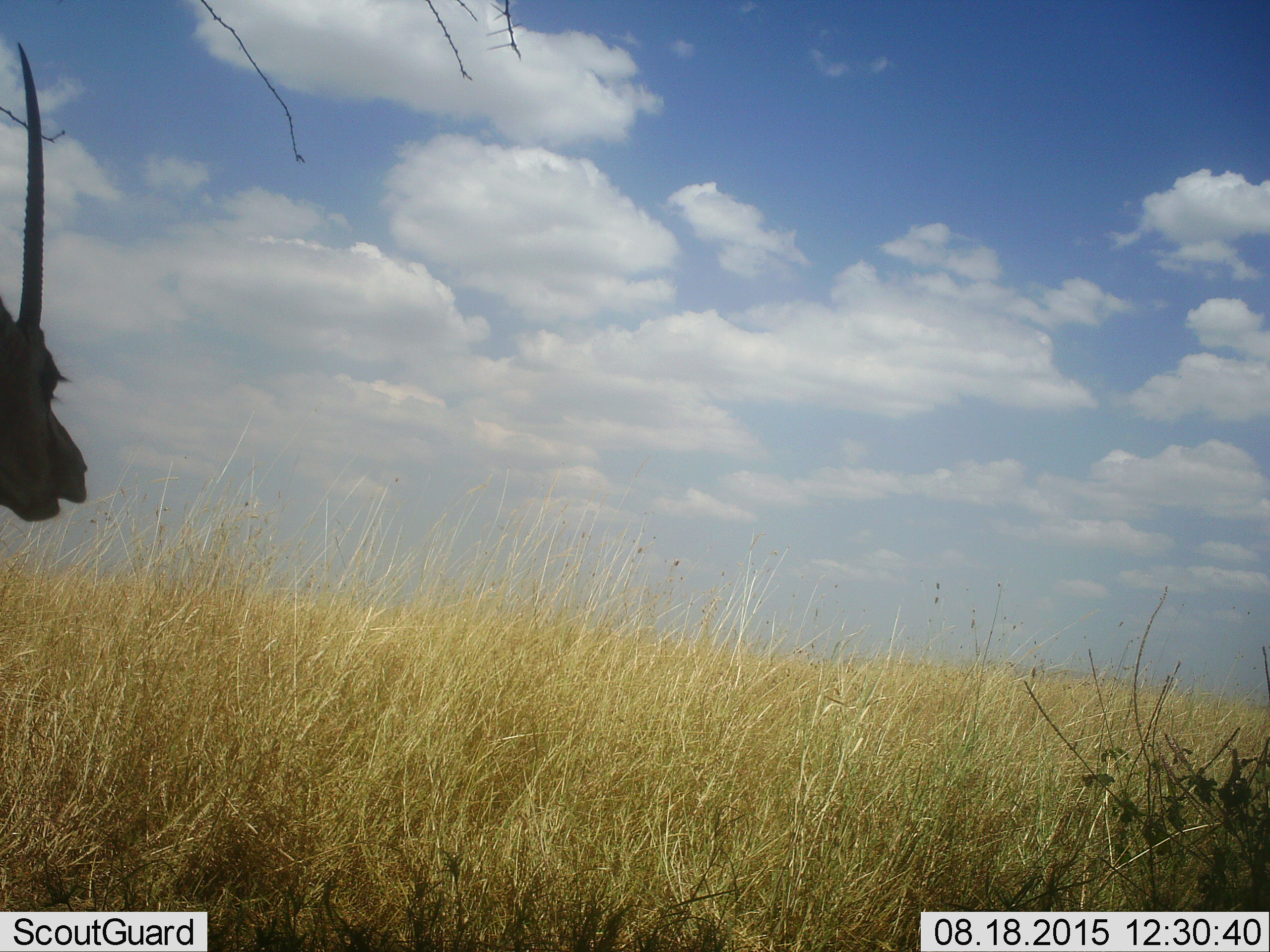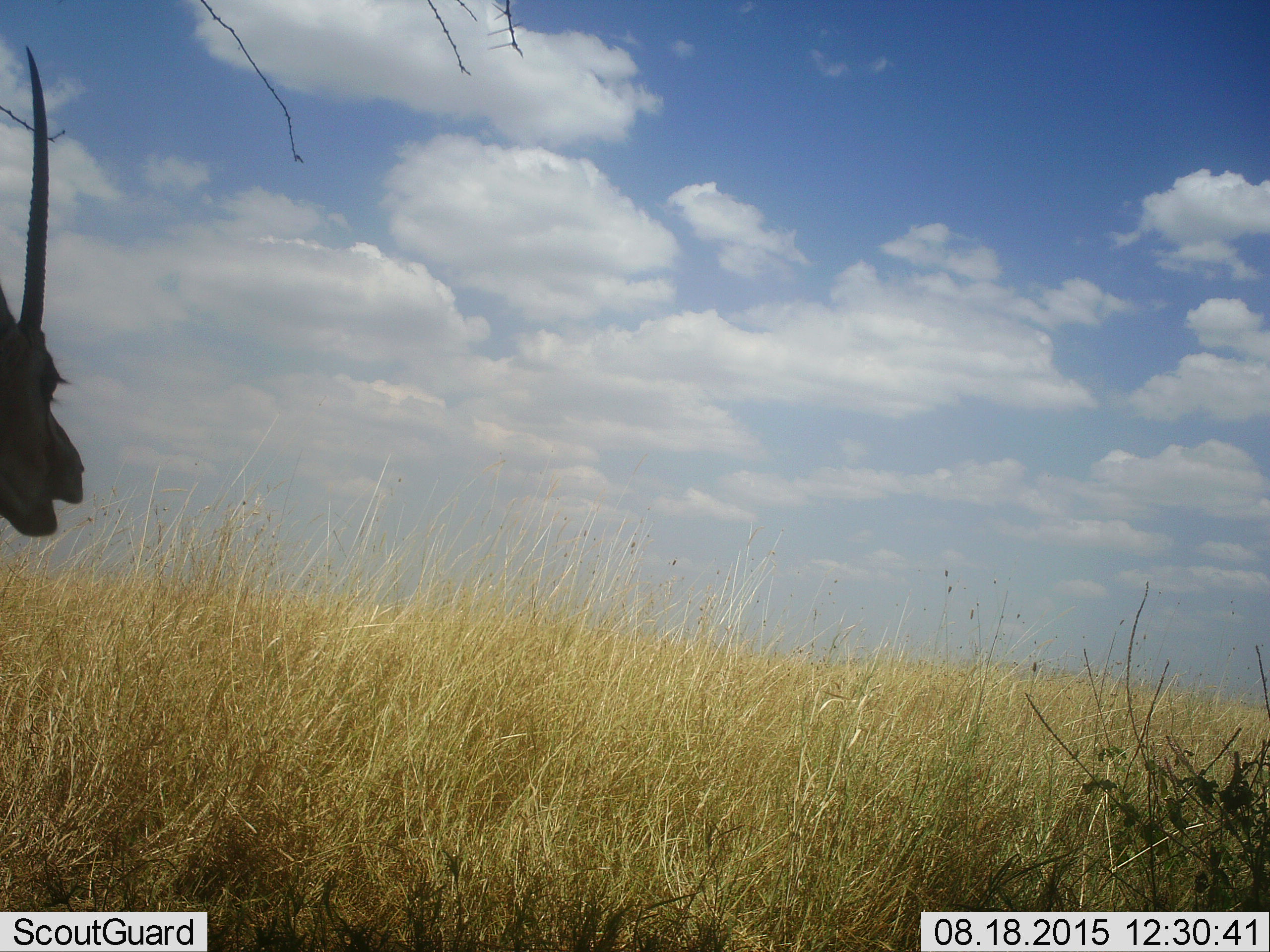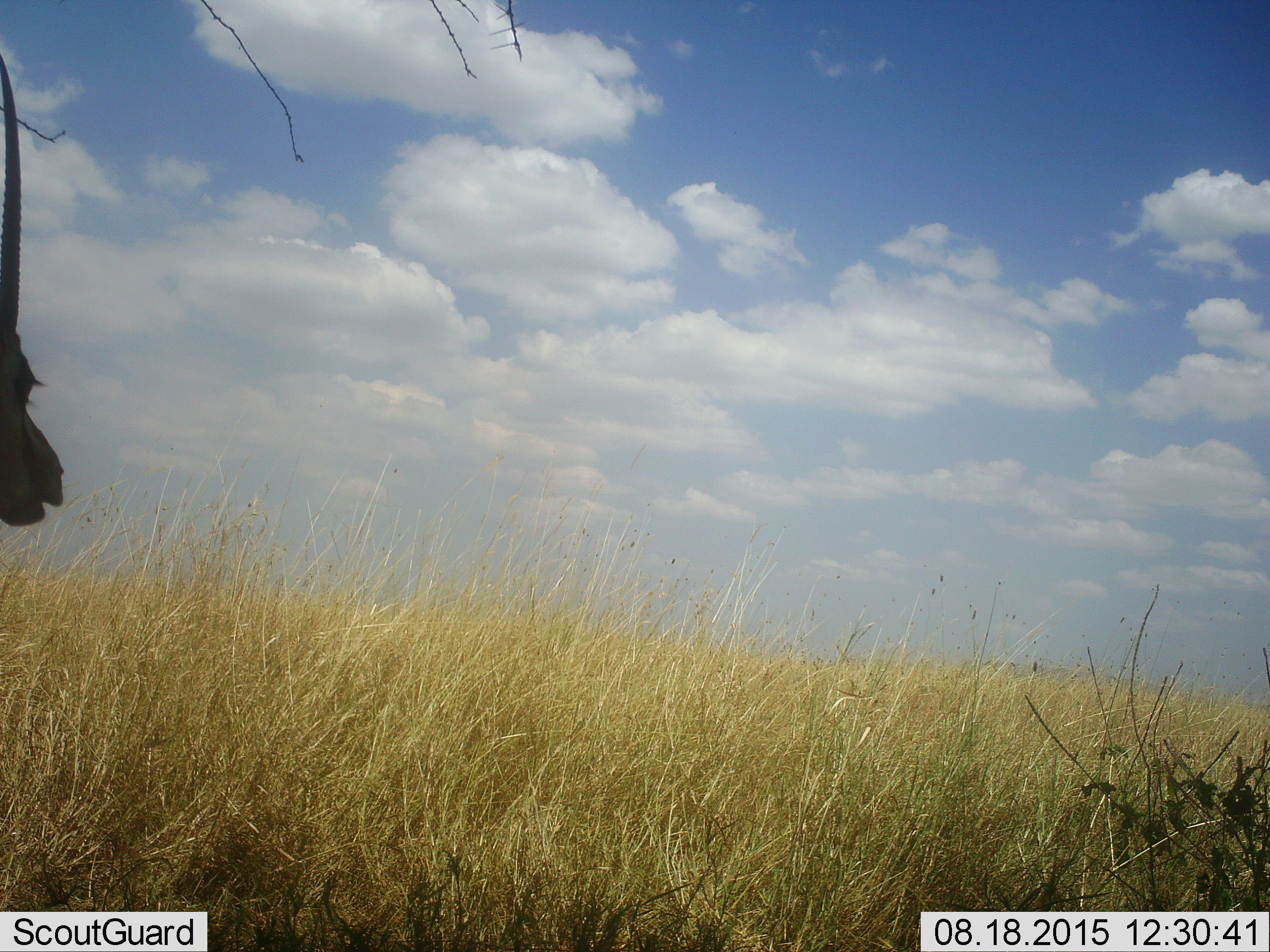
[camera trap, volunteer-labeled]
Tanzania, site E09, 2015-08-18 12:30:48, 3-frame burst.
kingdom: Animalia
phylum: Chordata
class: Mammalia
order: Artiodactyla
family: Bovidae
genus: Nanger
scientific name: Nanger granti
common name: grant's gazelle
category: gazellegrants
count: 1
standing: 86%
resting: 0%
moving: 0%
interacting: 0%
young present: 0%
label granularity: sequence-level